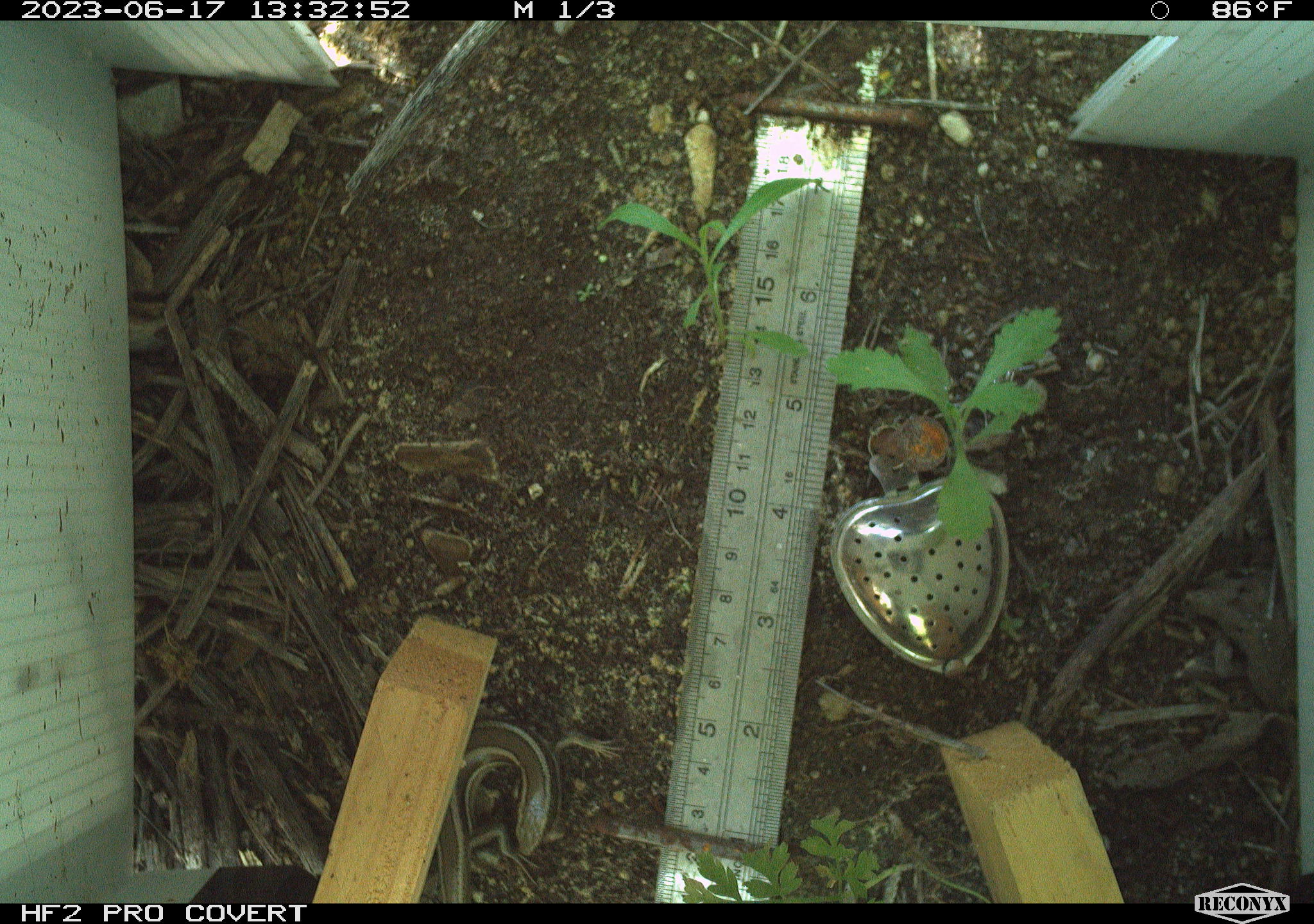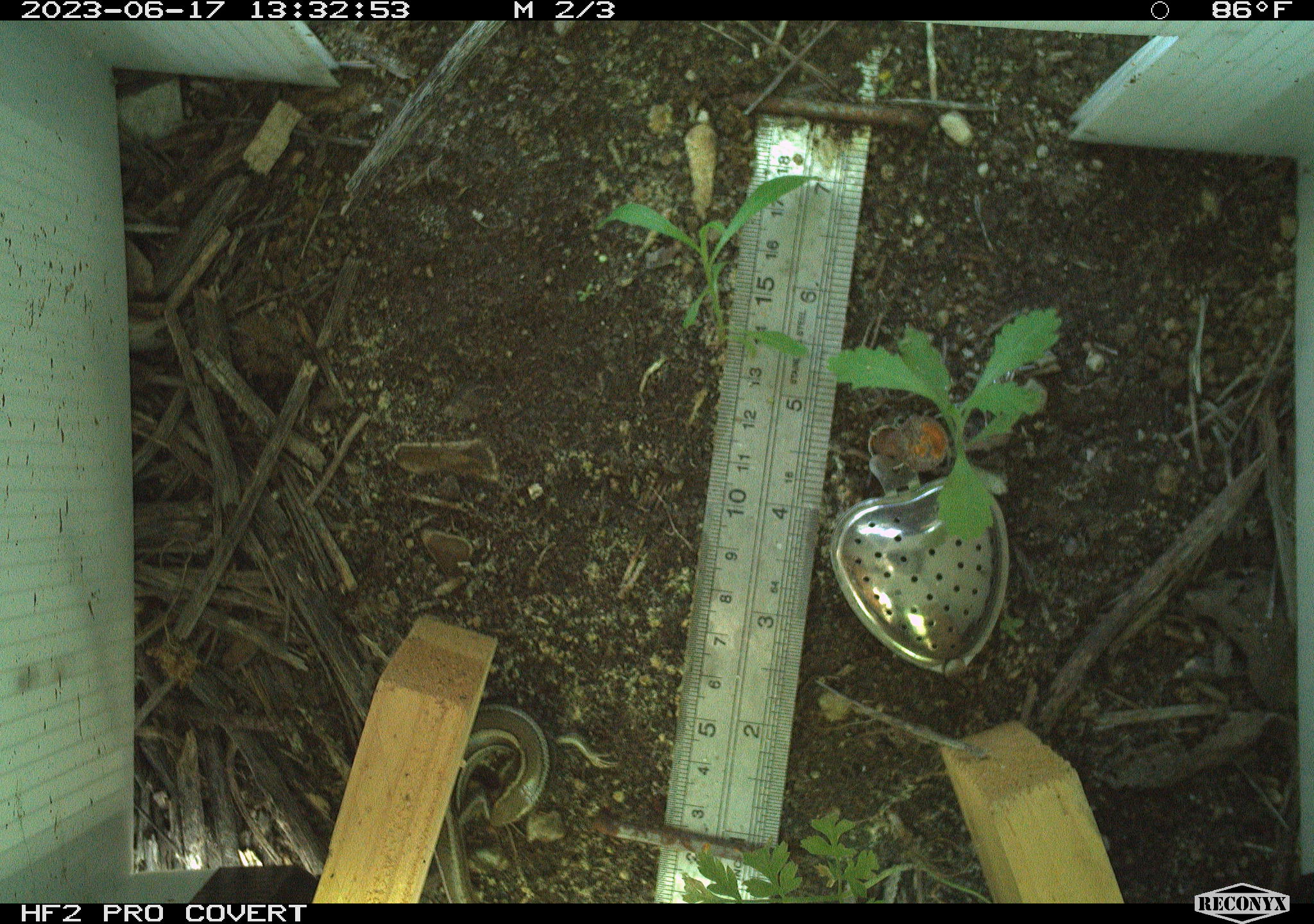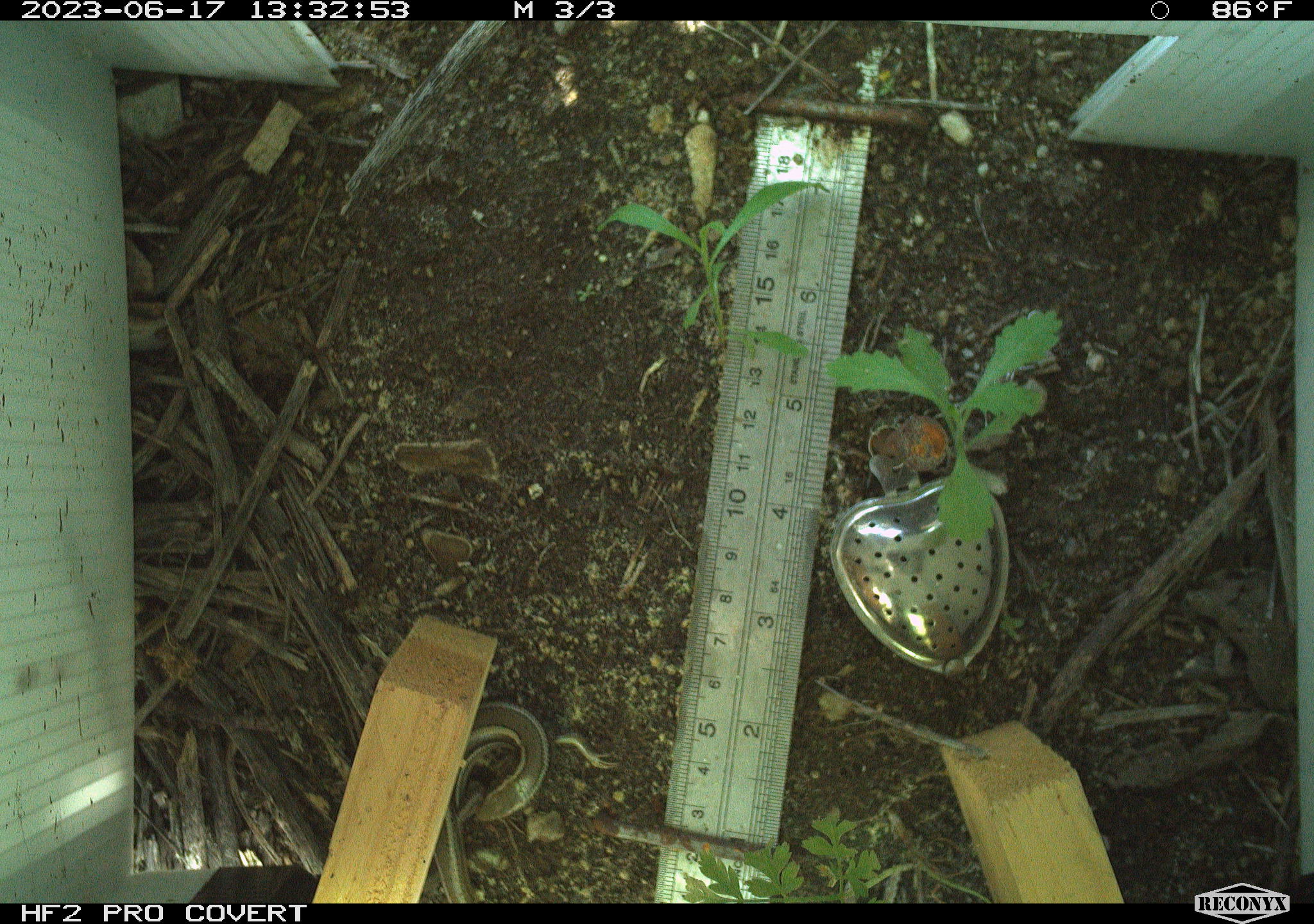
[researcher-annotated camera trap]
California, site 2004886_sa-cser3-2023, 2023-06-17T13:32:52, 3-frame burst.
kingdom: Animalia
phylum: Chordata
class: Reptilia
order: Squamata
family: Scincidae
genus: Plestiodon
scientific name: Plestiodon skiltonianus skiltonianus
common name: skilton's skink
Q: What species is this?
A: Skilton's skink (Plestiodon skiltonianus skiltonianus).